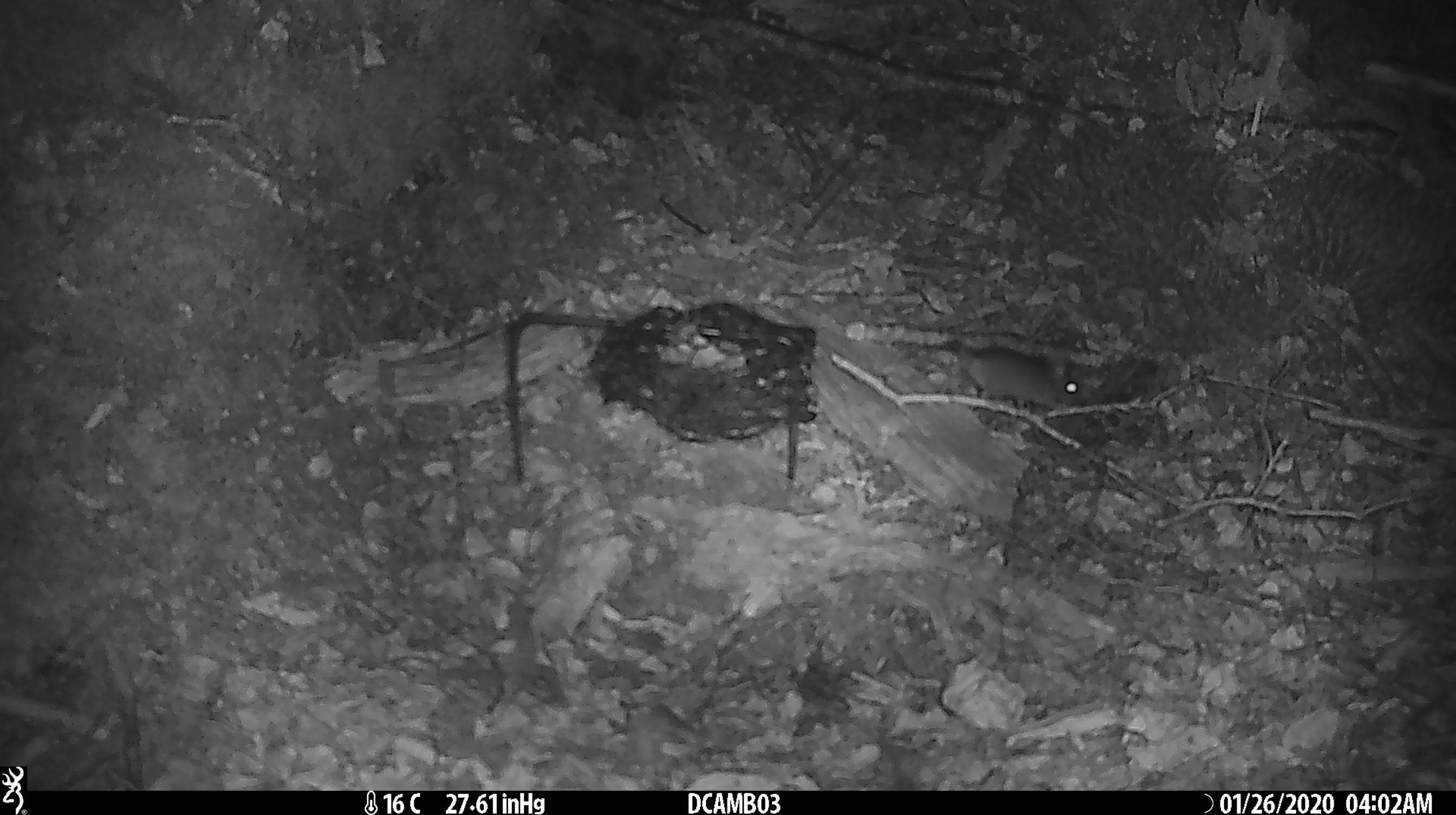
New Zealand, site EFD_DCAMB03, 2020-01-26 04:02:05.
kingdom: Animalia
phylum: Chordata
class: Mammalia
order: Rodentia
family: Muridae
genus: Mus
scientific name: Mus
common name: mouse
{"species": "mouse (Mus)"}